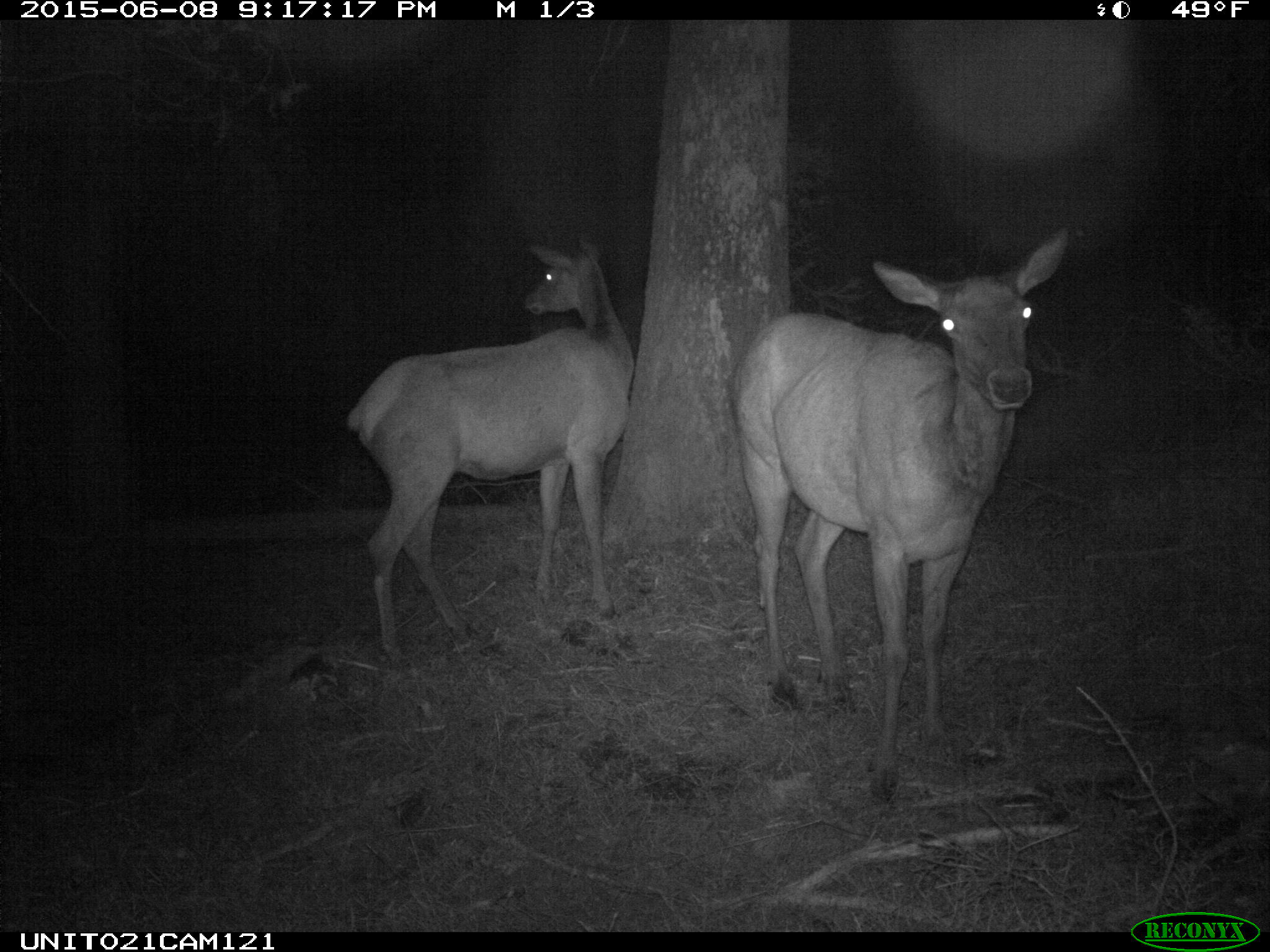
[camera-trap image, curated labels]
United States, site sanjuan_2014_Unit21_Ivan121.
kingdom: Animalia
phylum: Chordata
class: Mammalia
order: Artiodactyla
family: Cervidae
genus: Cervus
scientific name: Cervus elaphus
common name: red deer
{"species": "Cervus elaphus (red deer)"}